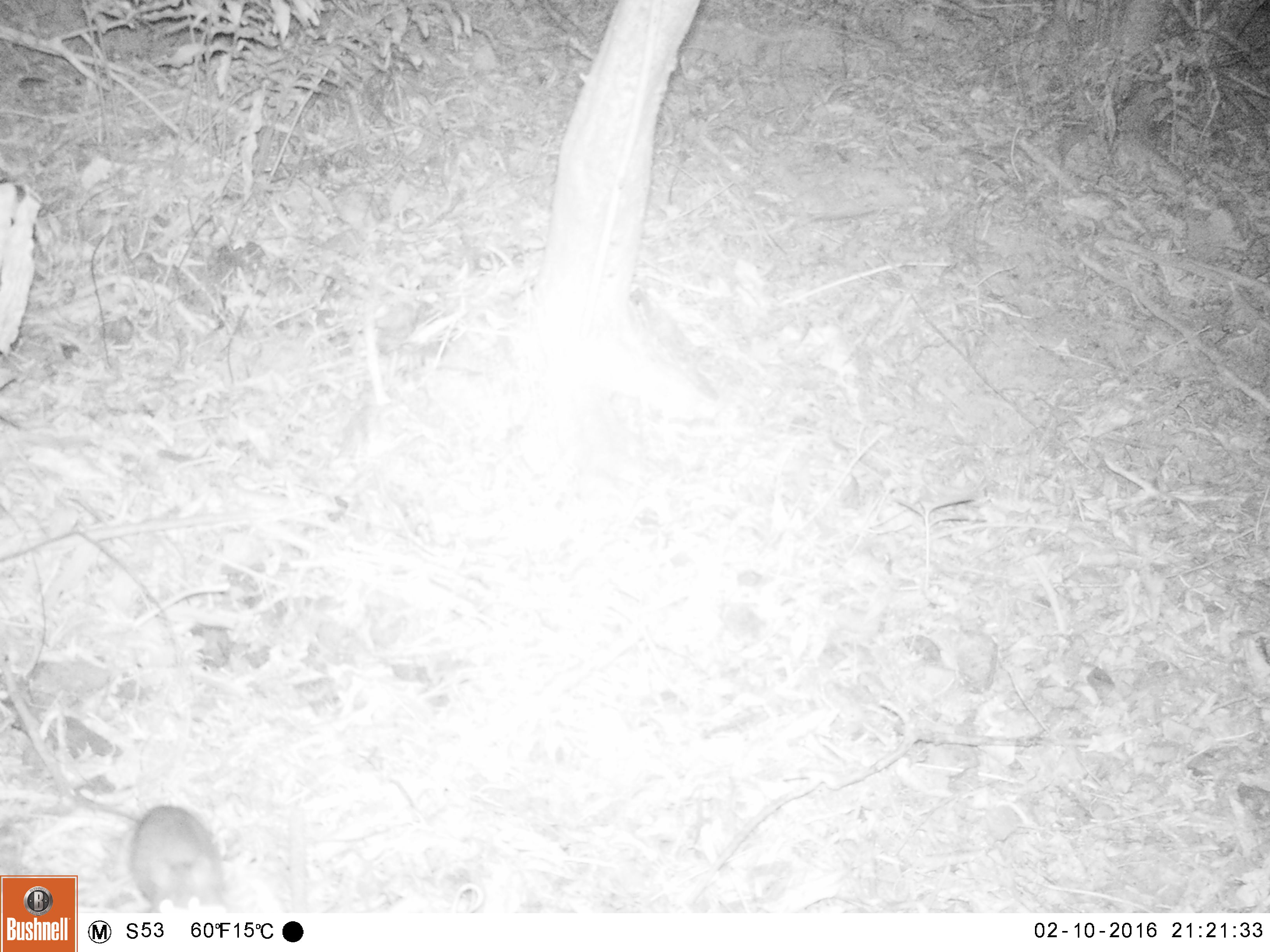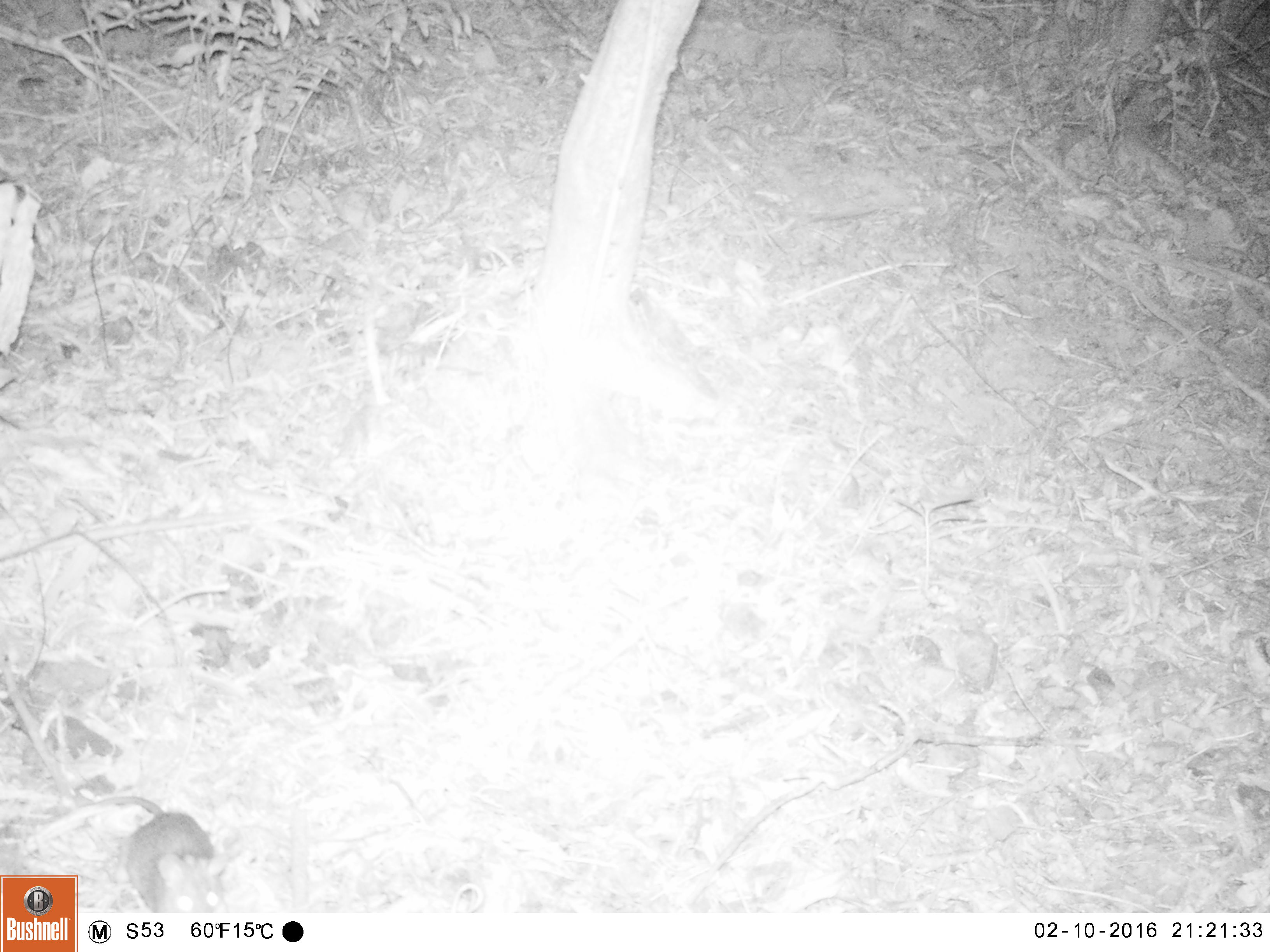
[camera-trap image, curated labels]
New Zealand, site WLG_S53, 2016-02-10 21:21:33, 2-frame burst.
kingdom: Animalia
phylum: Chordata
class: Mammalia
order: Rodentia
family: Muridae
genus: Rattus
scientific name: Rattus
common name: rat